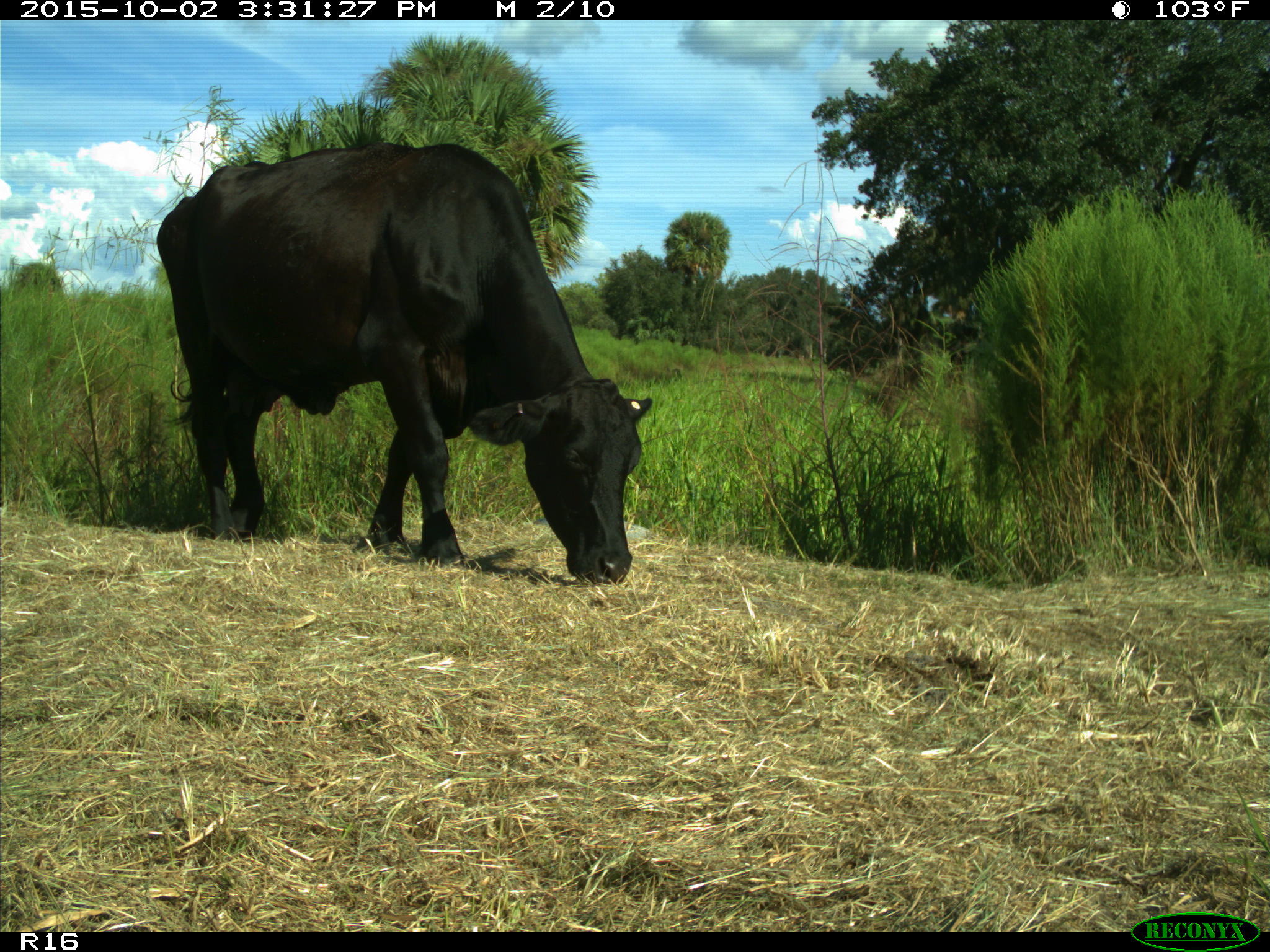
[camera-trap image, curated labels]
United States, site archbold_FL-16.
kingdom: Animalia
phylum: Chordata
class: Mammalia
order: Artiodactyla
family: Bovidae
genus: Bos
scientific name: Bos taurus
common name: domestic cow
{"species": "Bos taurus (domestic cow)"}